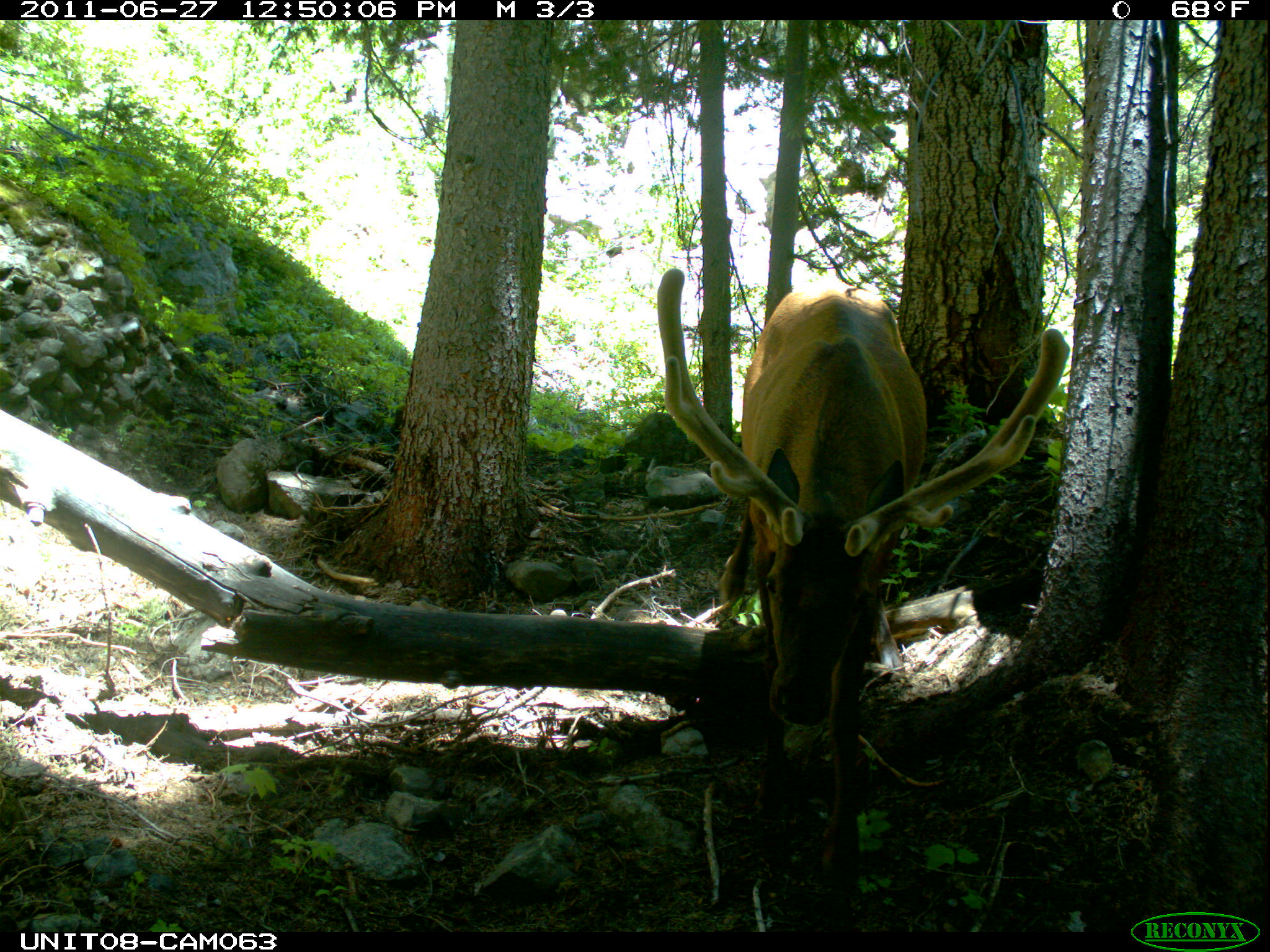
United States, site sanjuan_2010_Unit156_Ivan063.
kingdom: Animalia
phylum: Chordata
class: Mammalia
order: Artiodactyla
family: Cervidae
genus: Cervus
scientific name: Cervus elaphus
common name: red deer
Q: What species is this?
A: Cervus elaphus (red deer).